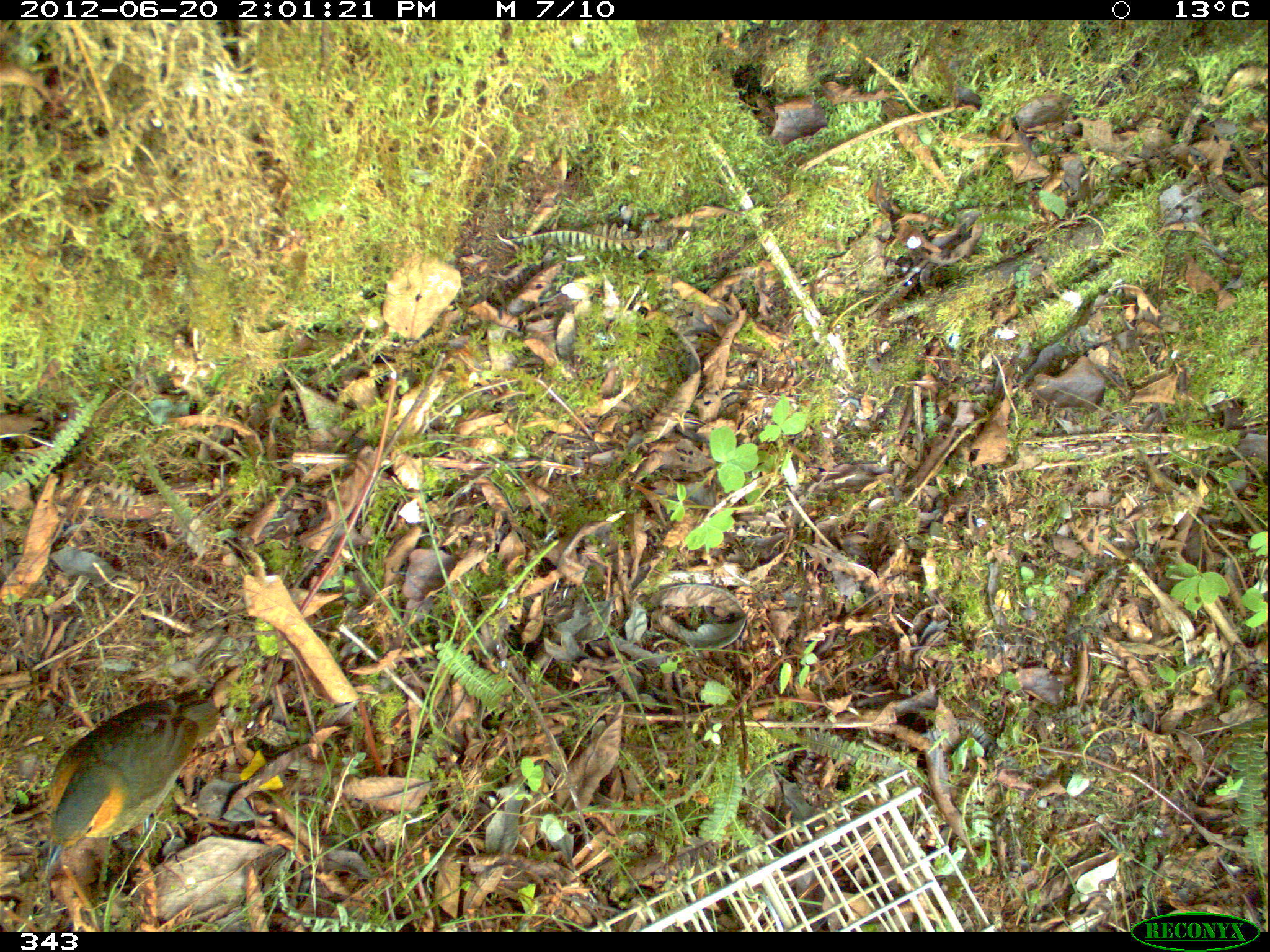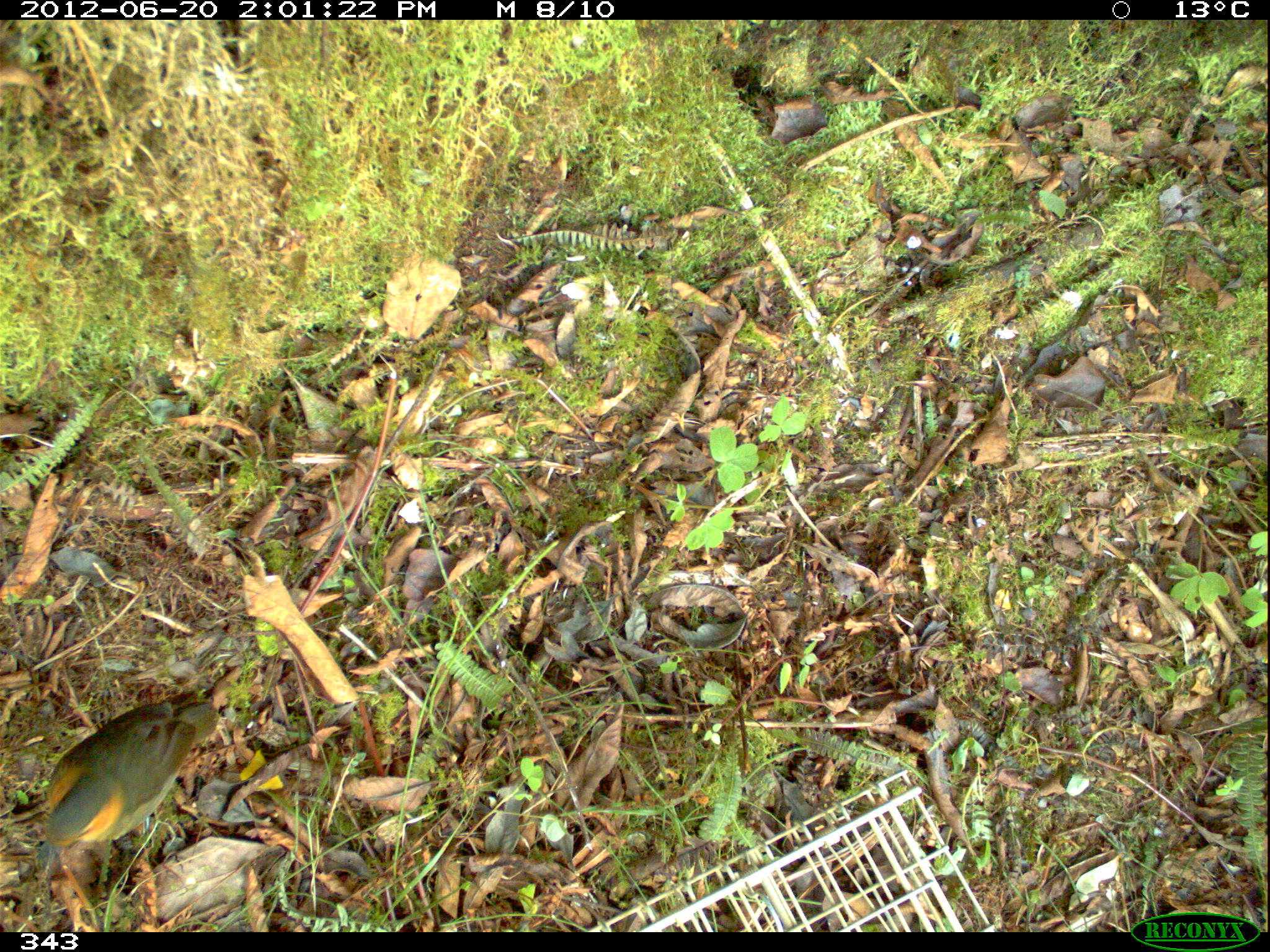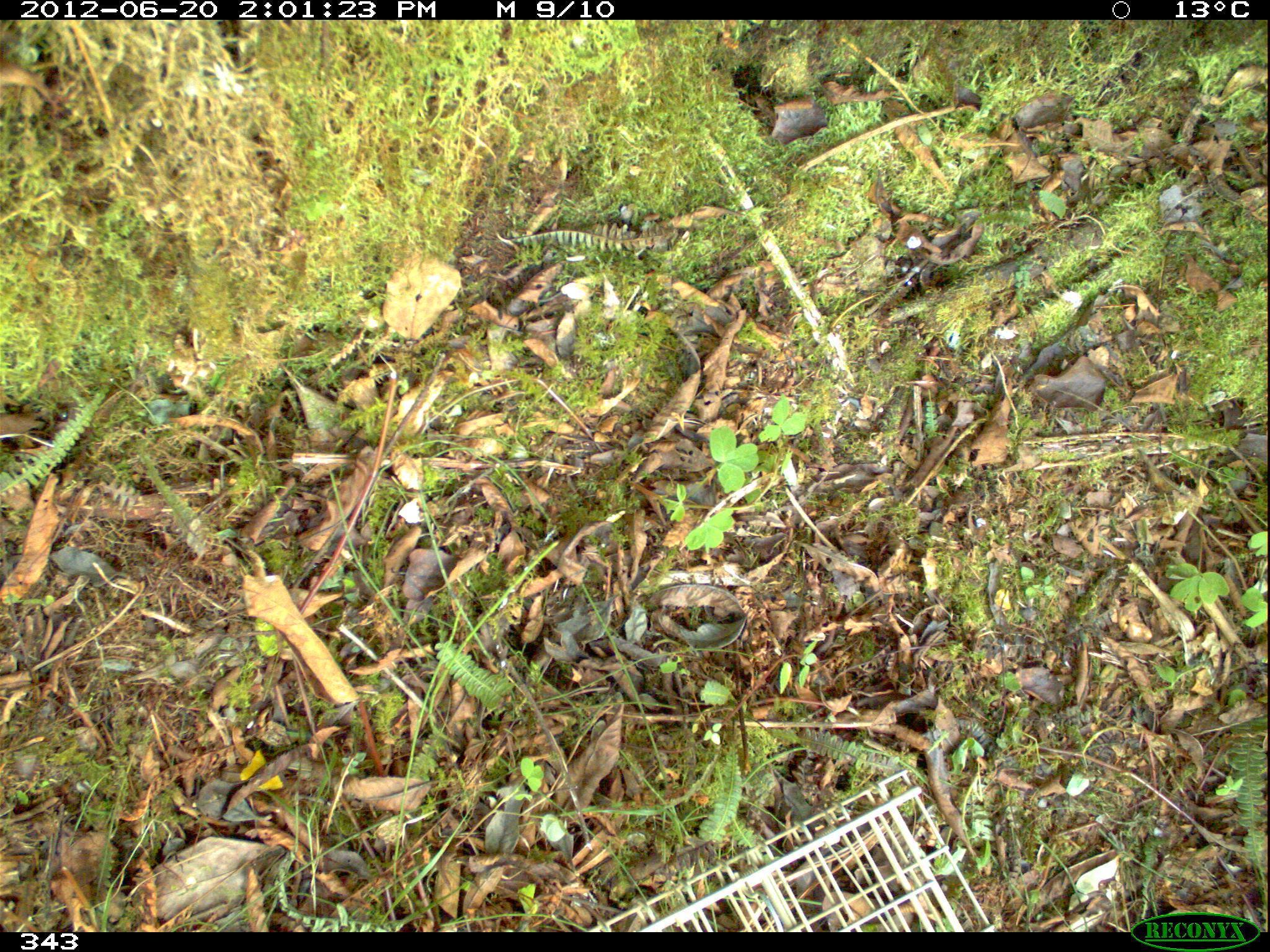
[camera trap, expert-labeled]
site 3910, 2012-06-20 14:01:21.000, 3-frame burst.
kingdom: Animalia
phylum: Chordata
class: Aves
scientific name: Aves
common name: bird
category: unknown bird